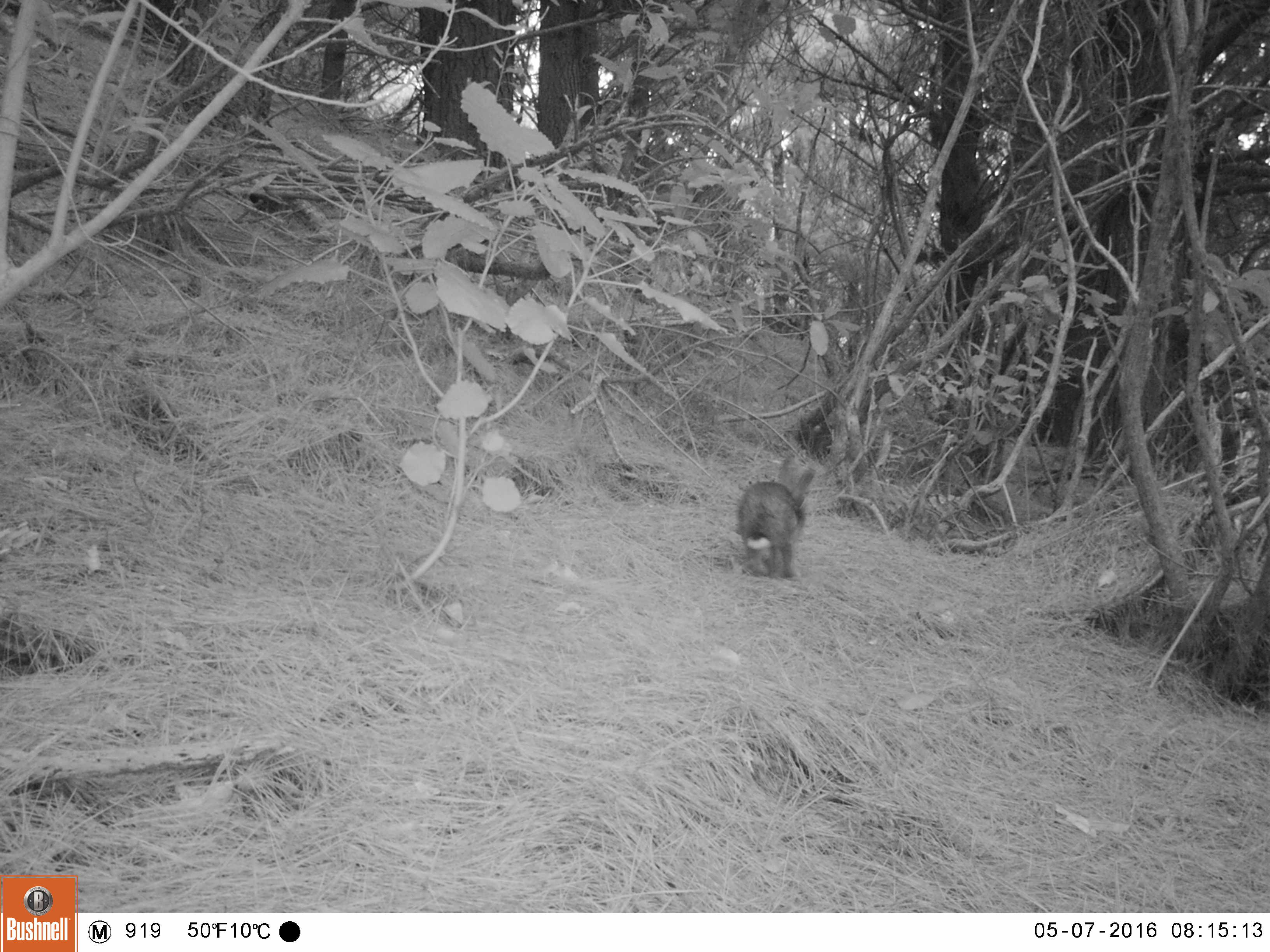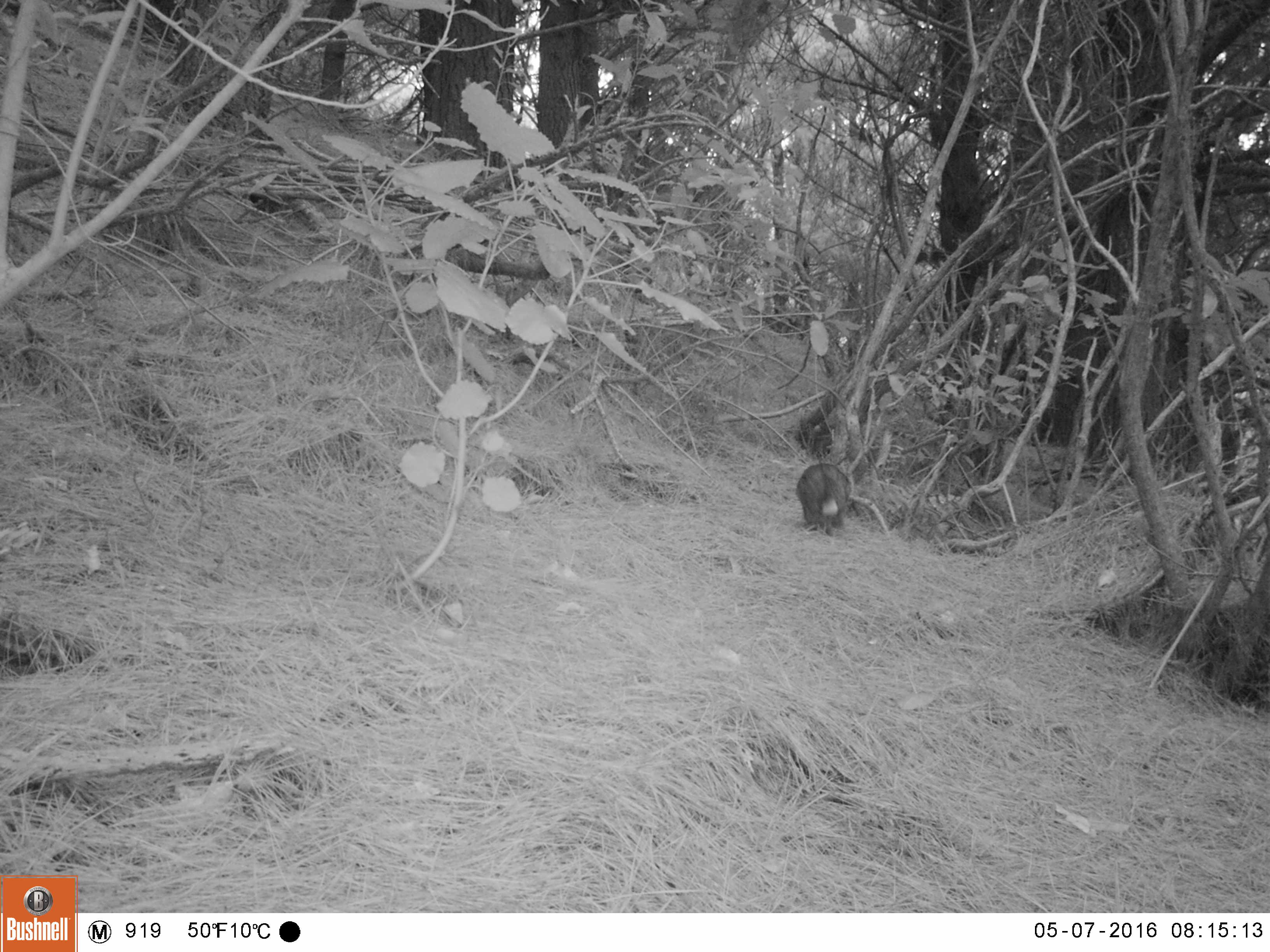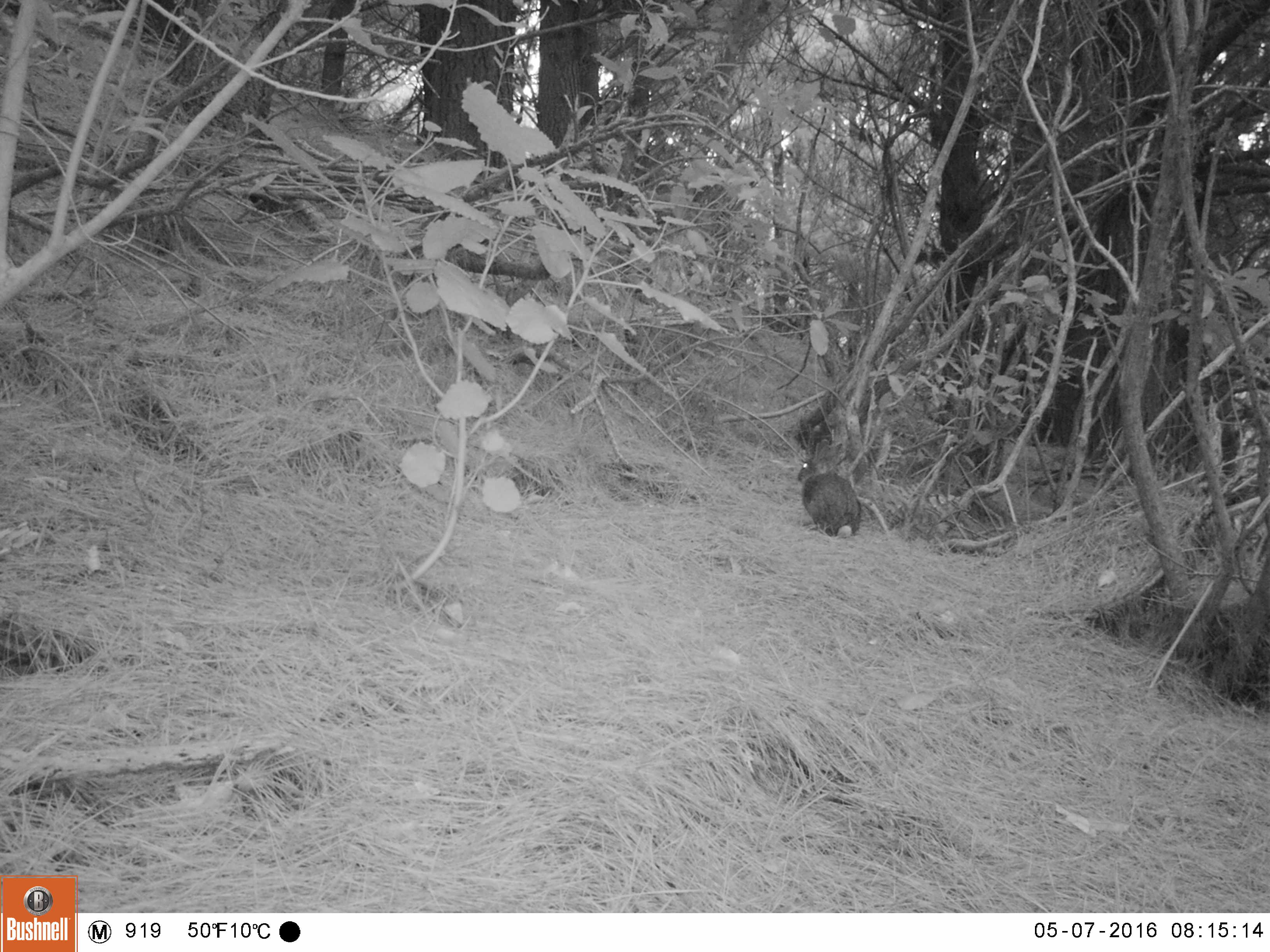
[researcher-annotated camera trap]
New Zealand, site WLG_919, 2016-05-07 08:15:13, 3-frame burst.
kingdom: Animalia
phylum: Chordata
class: Mammalia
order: Lagomorpha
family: Leporidae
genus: Oryctolagus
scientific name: Oryctolagus cuniculus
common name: european rabbit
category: rabbit